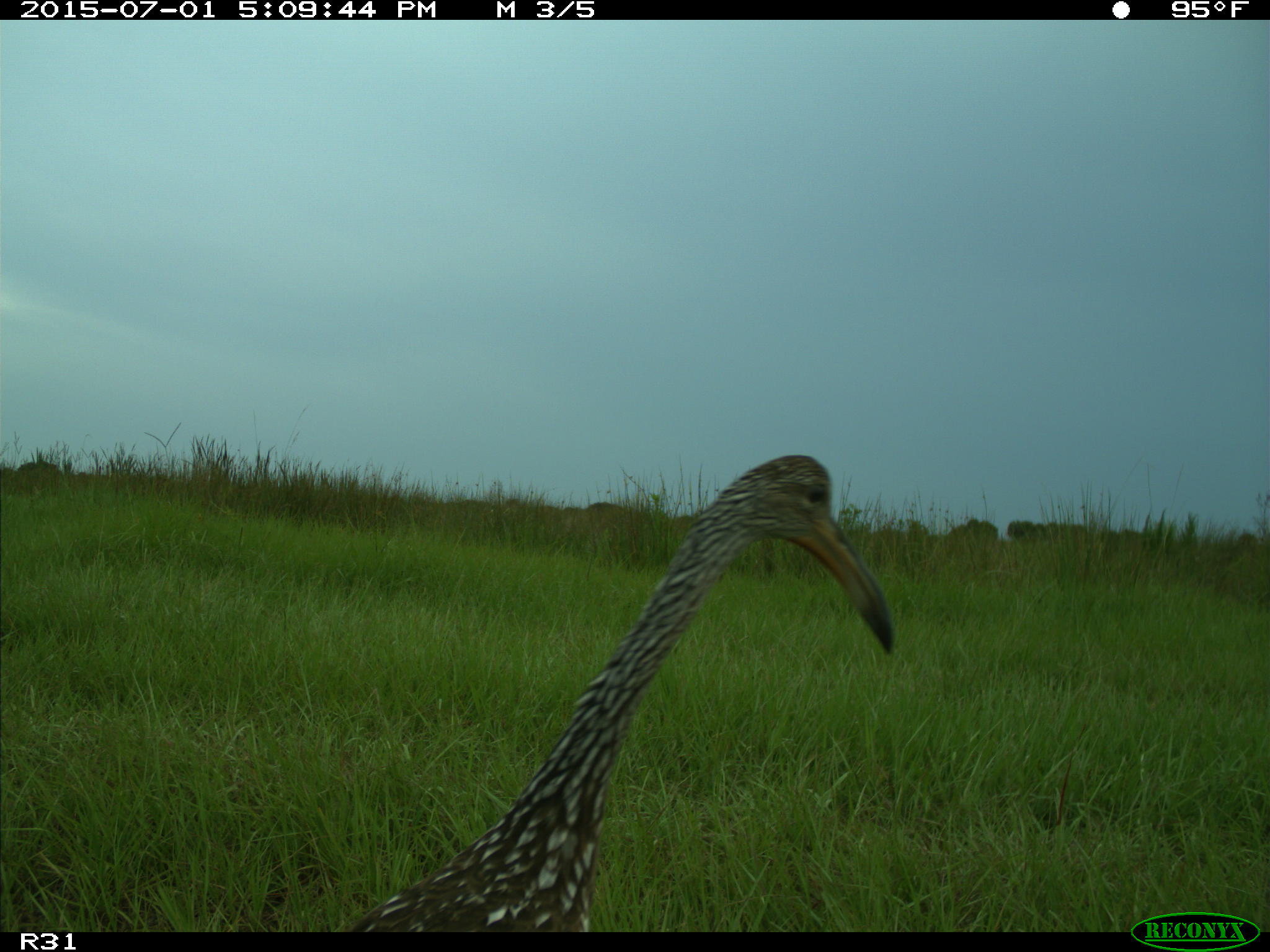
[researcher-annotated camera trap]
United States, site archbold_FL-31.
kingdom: Animalia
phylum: Chordata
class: Aves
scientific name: Aves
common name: birds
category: unidentified bird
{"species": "unidentified bird (birds) (Aves)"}